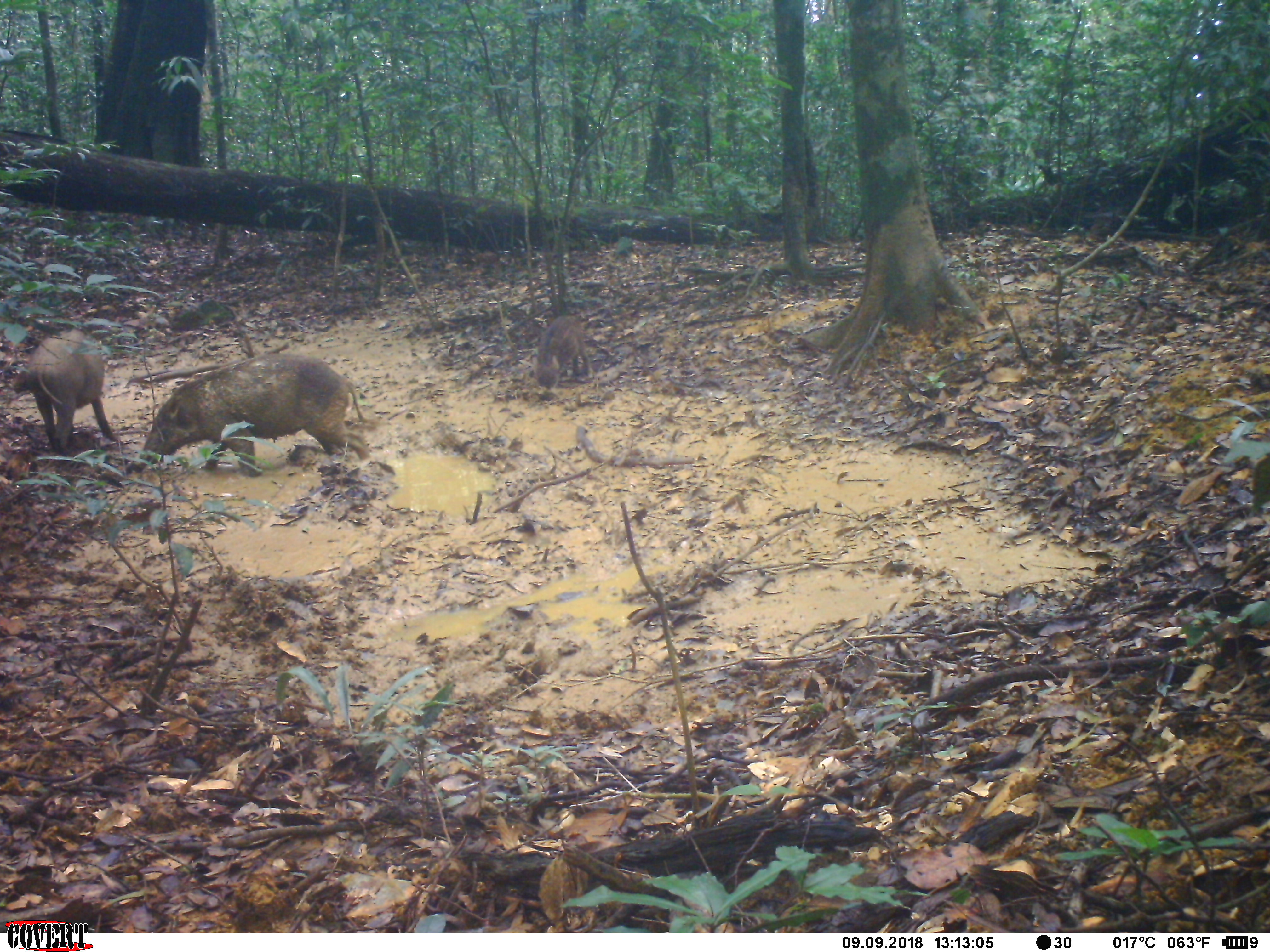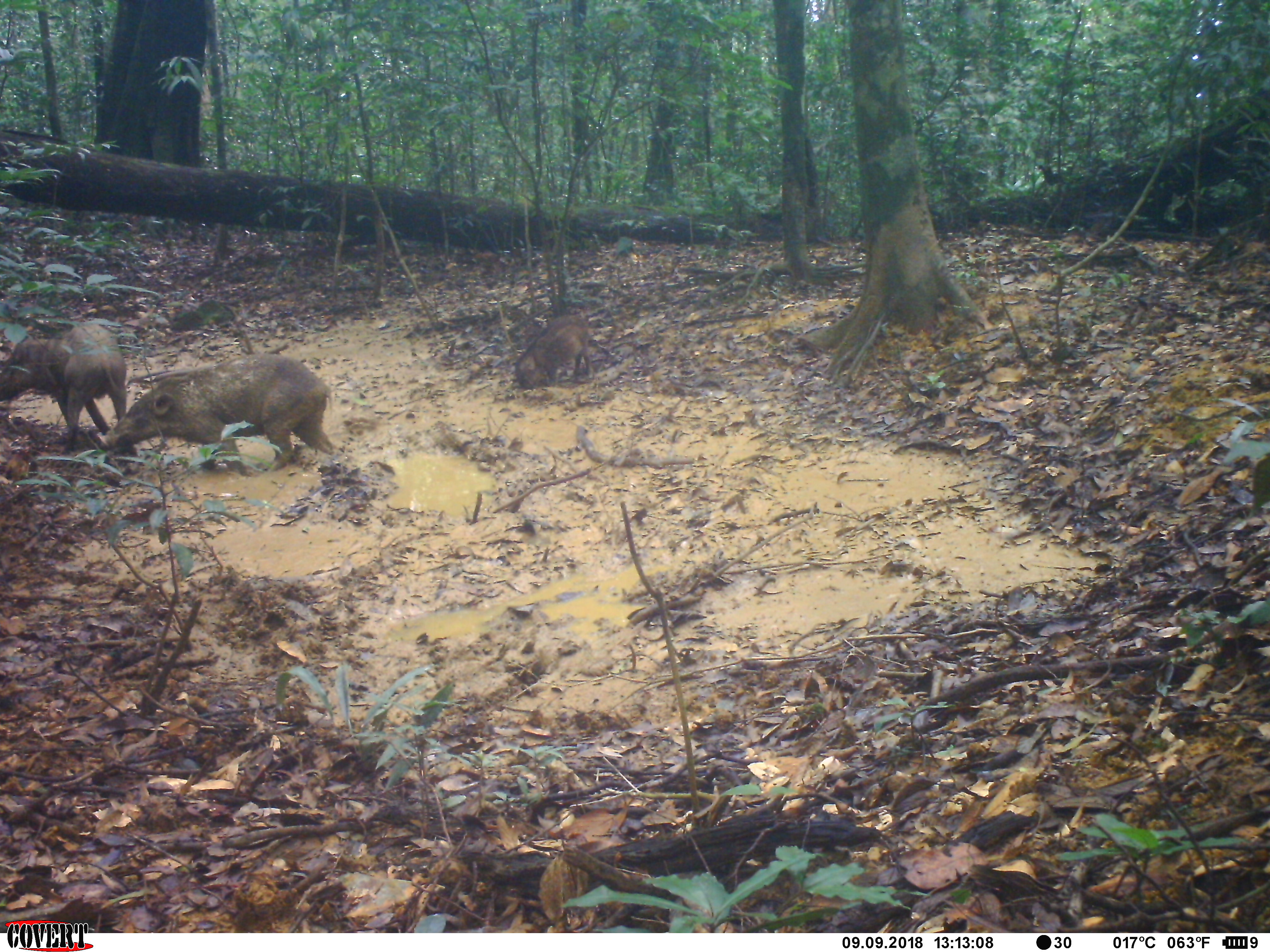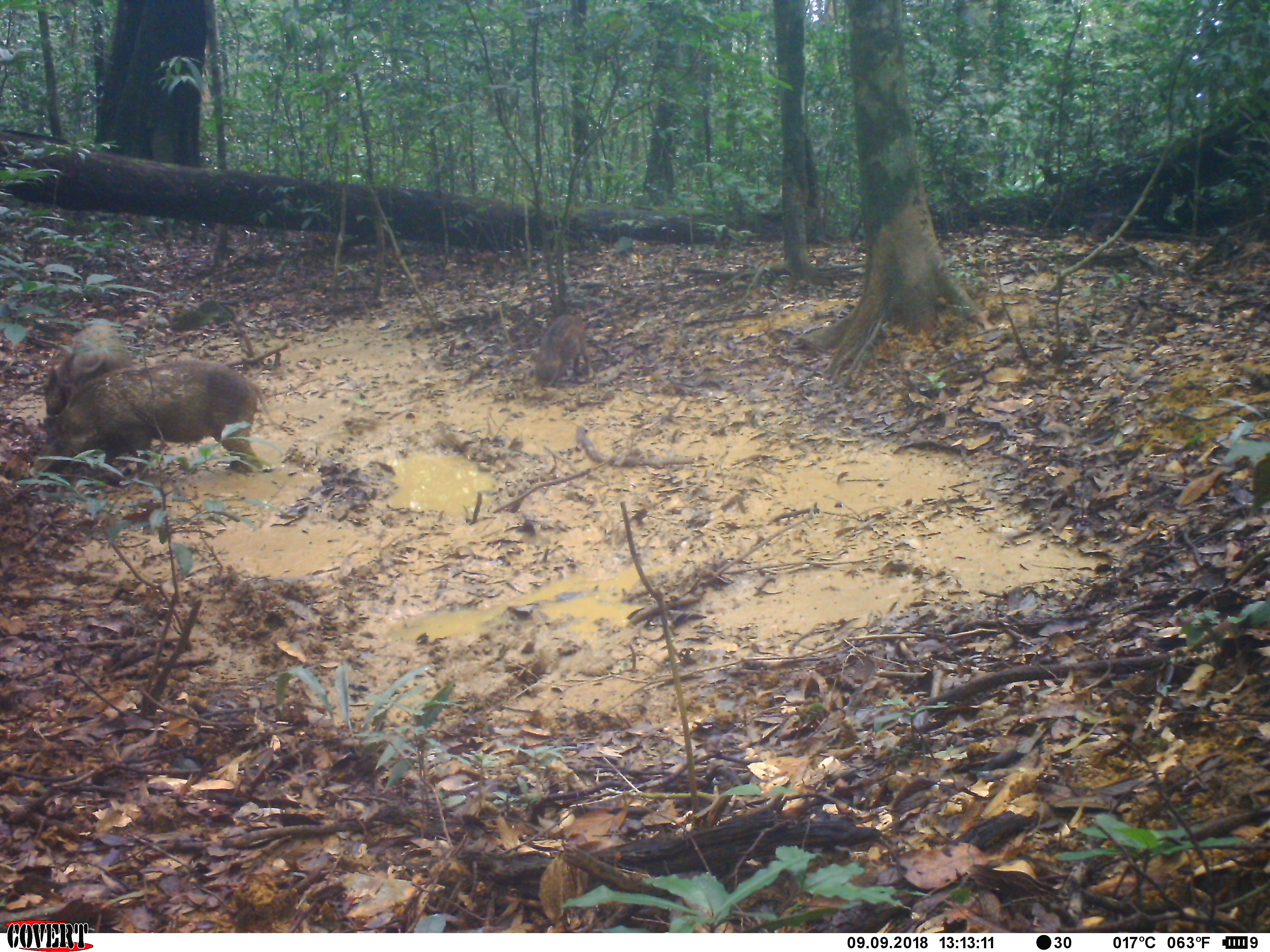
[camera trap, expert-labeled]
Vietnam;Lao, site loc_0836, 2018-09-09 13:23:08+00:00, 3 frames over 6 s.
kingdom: Animalia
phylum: Chordata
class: Mammalia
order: Artiodactyla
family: Suidae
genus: Sus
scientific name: Sus scrofa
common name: eurasian wild pig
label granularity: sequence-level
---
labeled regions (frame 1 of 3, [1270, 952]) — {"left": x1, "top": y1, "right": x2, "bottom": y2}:
eurasian wild pig: {"left": 127, "top": 350, "right": 377, "bottom": 474}; {"left": 11, "top": 322, "right": 122, "bottom": 454}; {"left": 535, "top": 312, "right": 592, "bottom": 388}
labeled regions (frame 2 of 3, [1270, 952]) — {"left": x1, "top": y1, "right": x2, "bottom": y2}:
eurasian wild pig: {"left": 97, "top": 354, "right": 346, "bottom": 478}; {"left": 0, "top": 321, "right": 139, "bottom": 457}; {"left": 515, "top": 314, "right": 596, "bottom": 390}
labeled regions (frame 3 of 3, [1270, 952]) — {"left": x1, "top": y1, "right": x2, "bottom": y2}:
eurasian wild pig: {"left": 27, "top": 357, "right": 275, "bottom": 479}; {"left": 42, "top": 320, "right": 134, "bottom": 417}; {"left": 528, "top": 313, "right": 593, "bottom": 387}